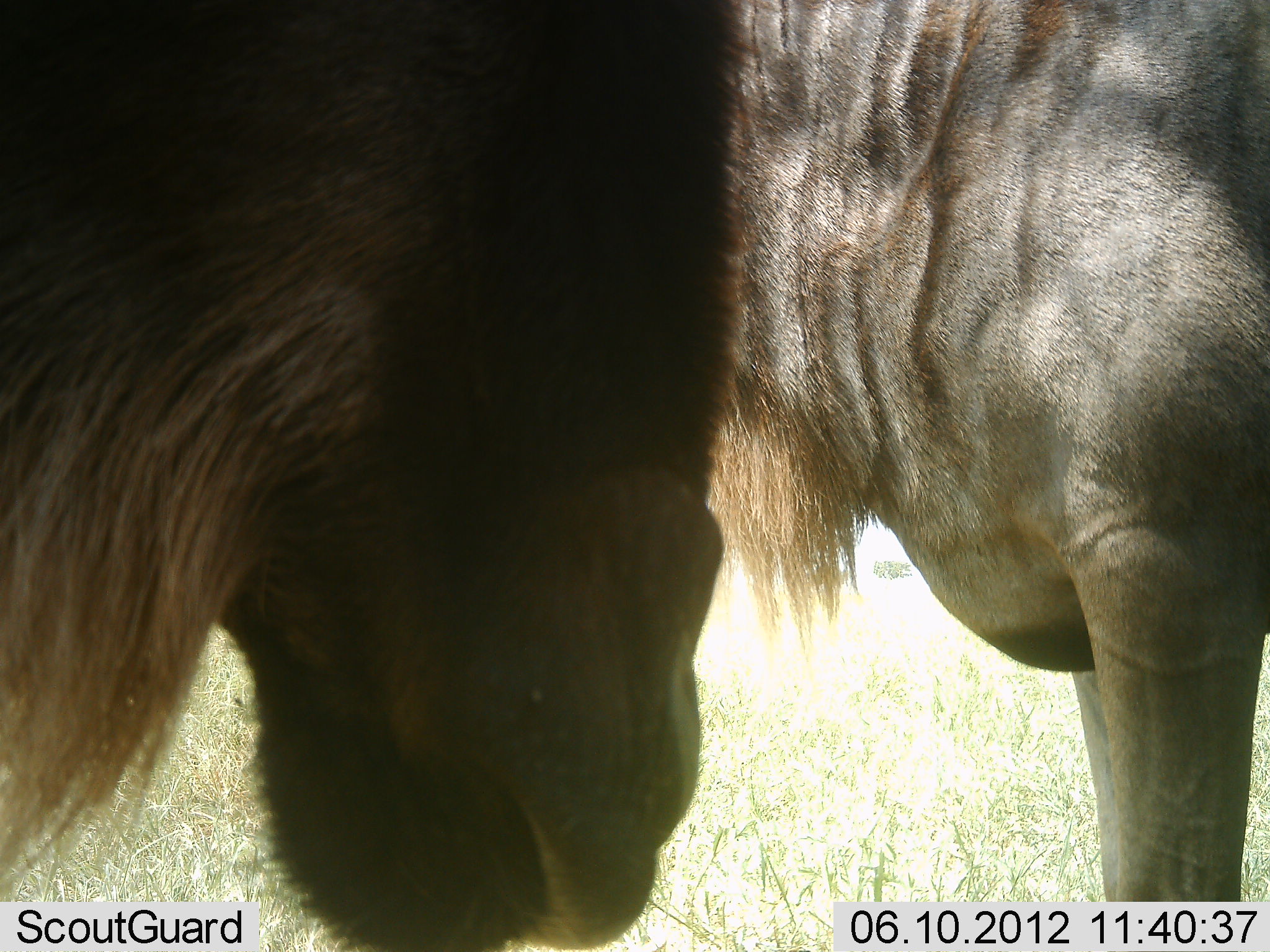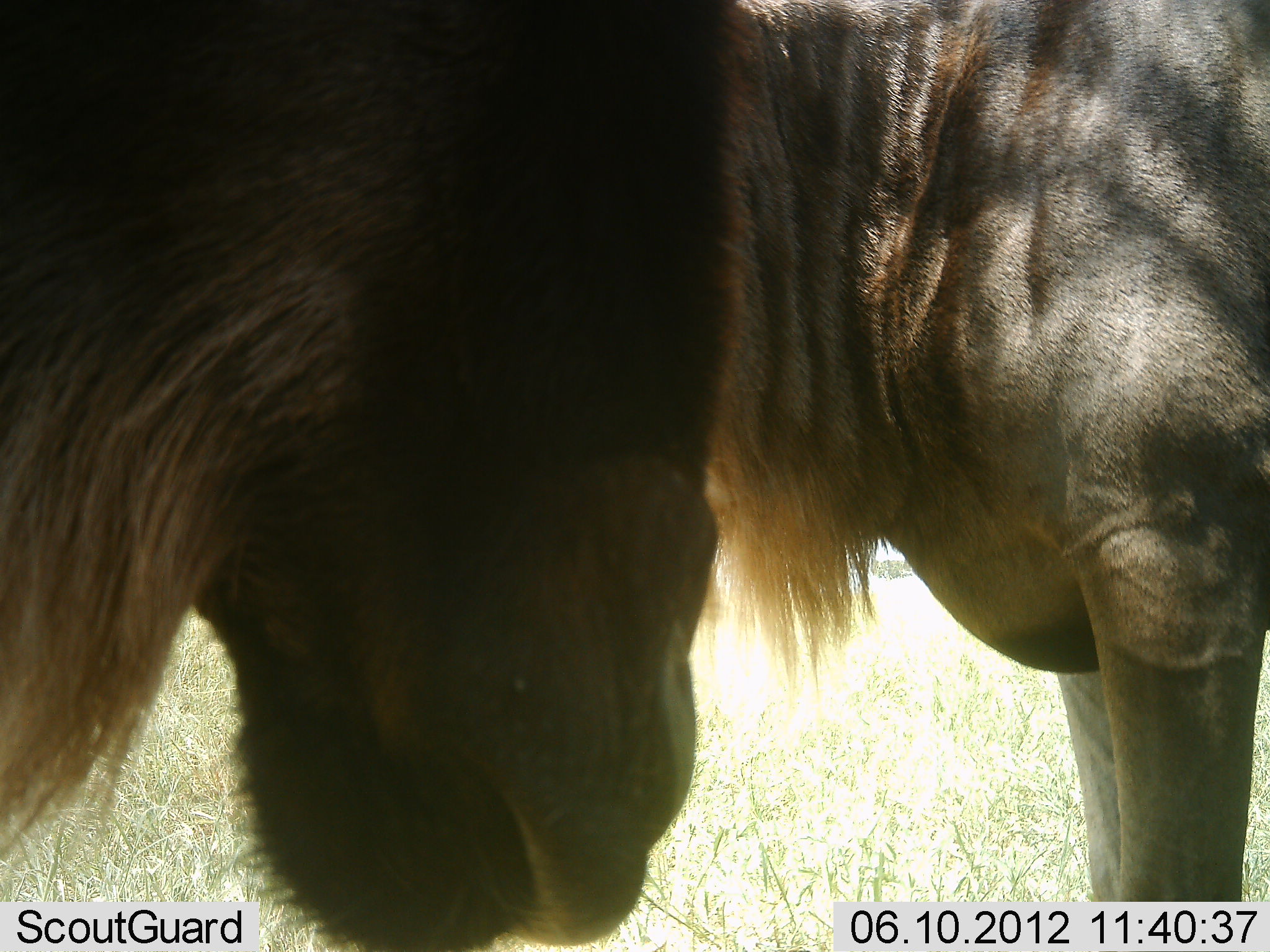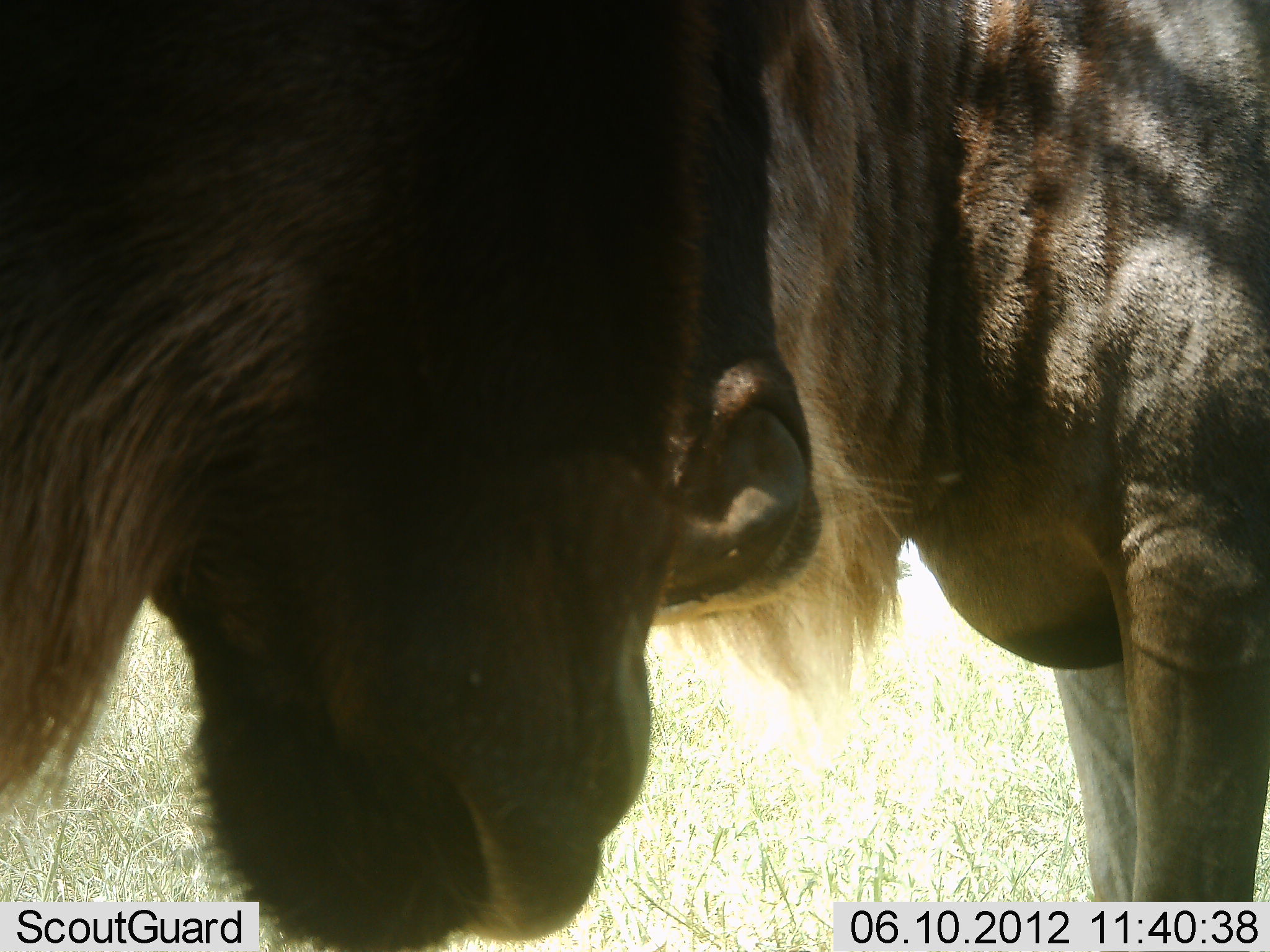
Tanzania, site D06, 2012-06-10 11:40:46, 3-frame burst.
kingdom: Animalia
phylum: Chordata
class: Mammalia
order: Artiodactyla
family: Bovidae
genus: Connochaetes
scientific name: Connochaetes taurinus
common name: blue wildebeest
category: wildebeest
Wildebeest (blue wildebeest) (Connochaetes taurinus), count 2. Behavior (volunteer vote fractions): standing 90%, resting 10%, moving 0%, interacting 0%. Young present (vote fraction): 0%. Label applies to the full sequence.